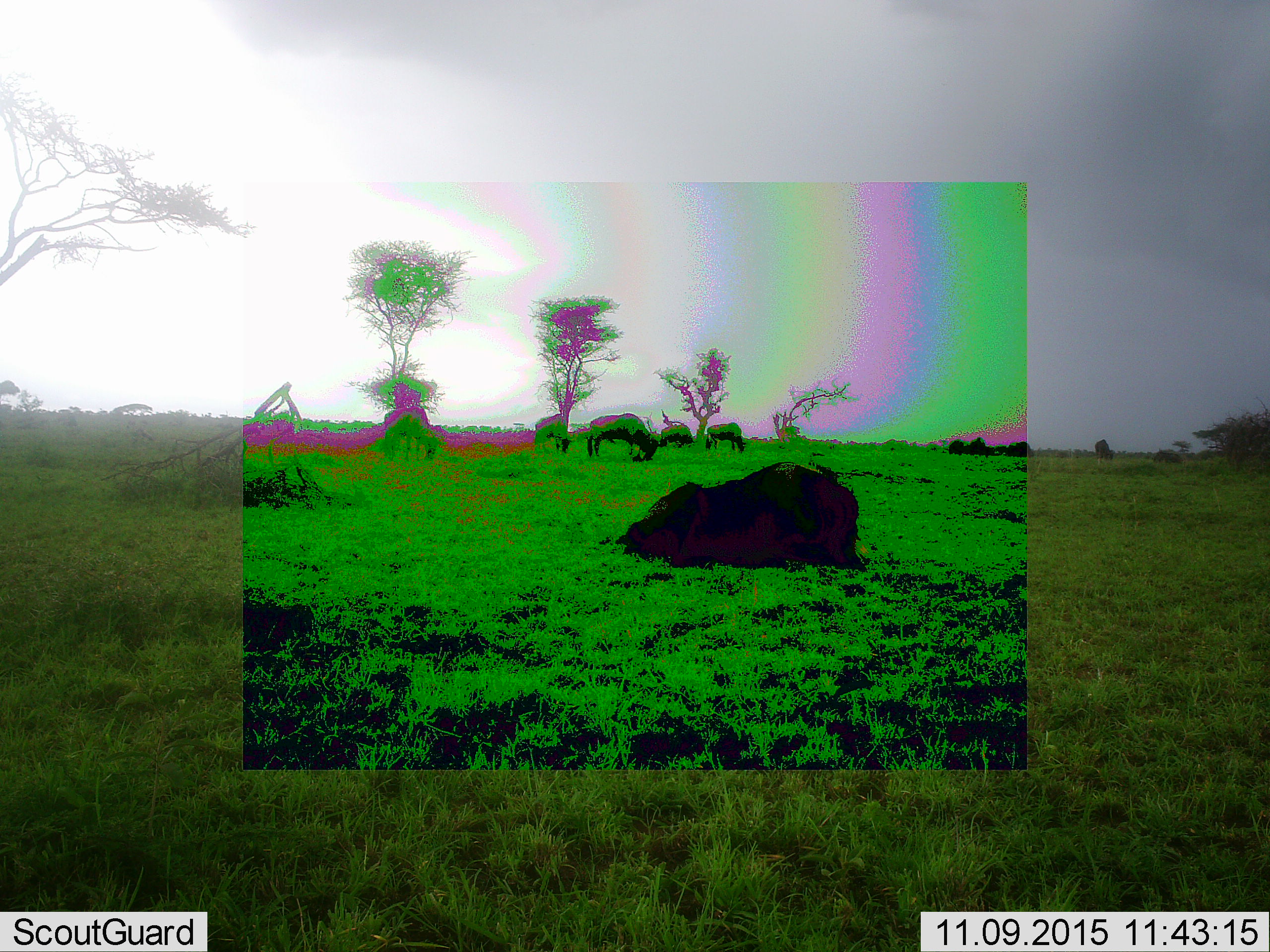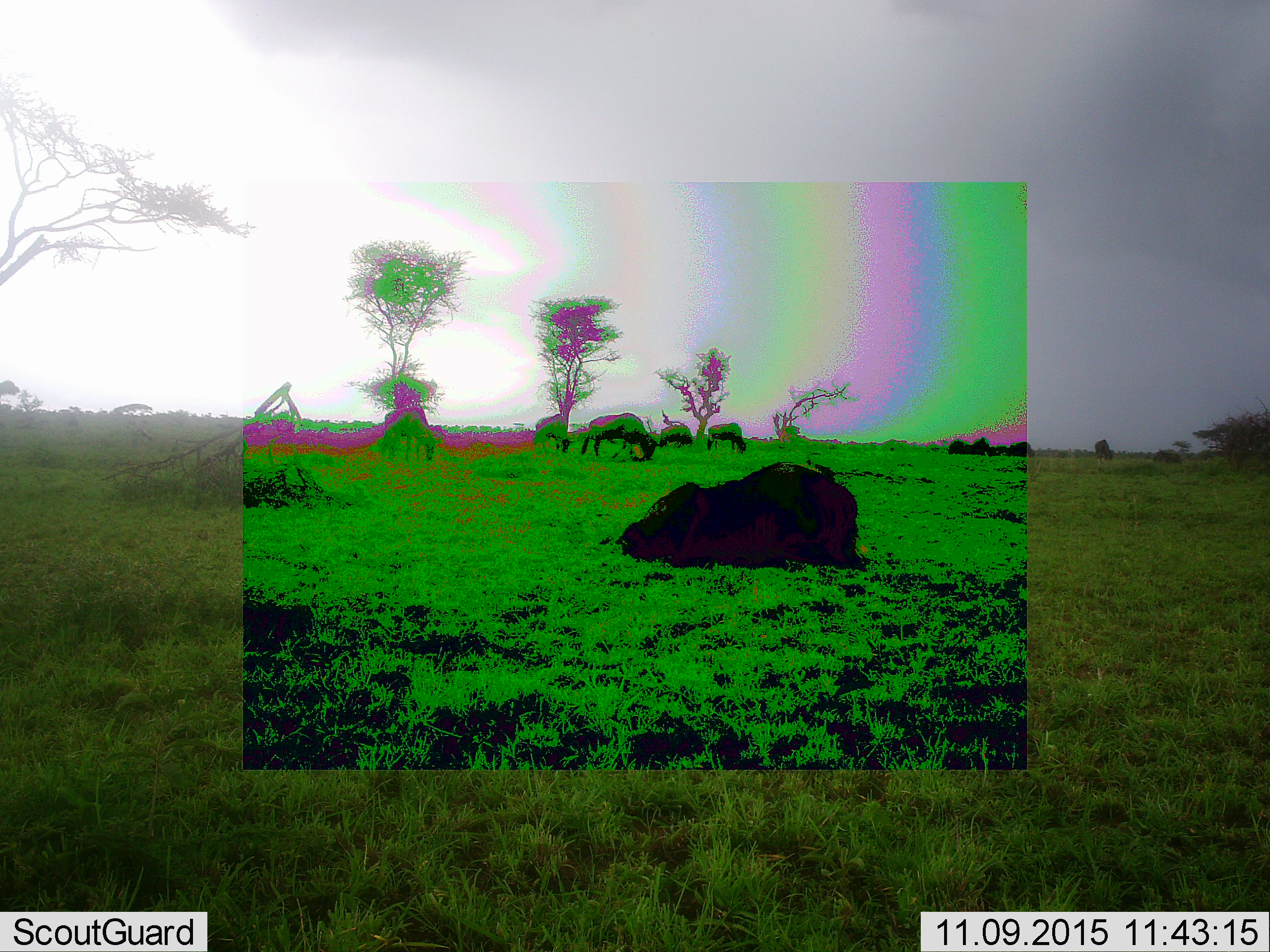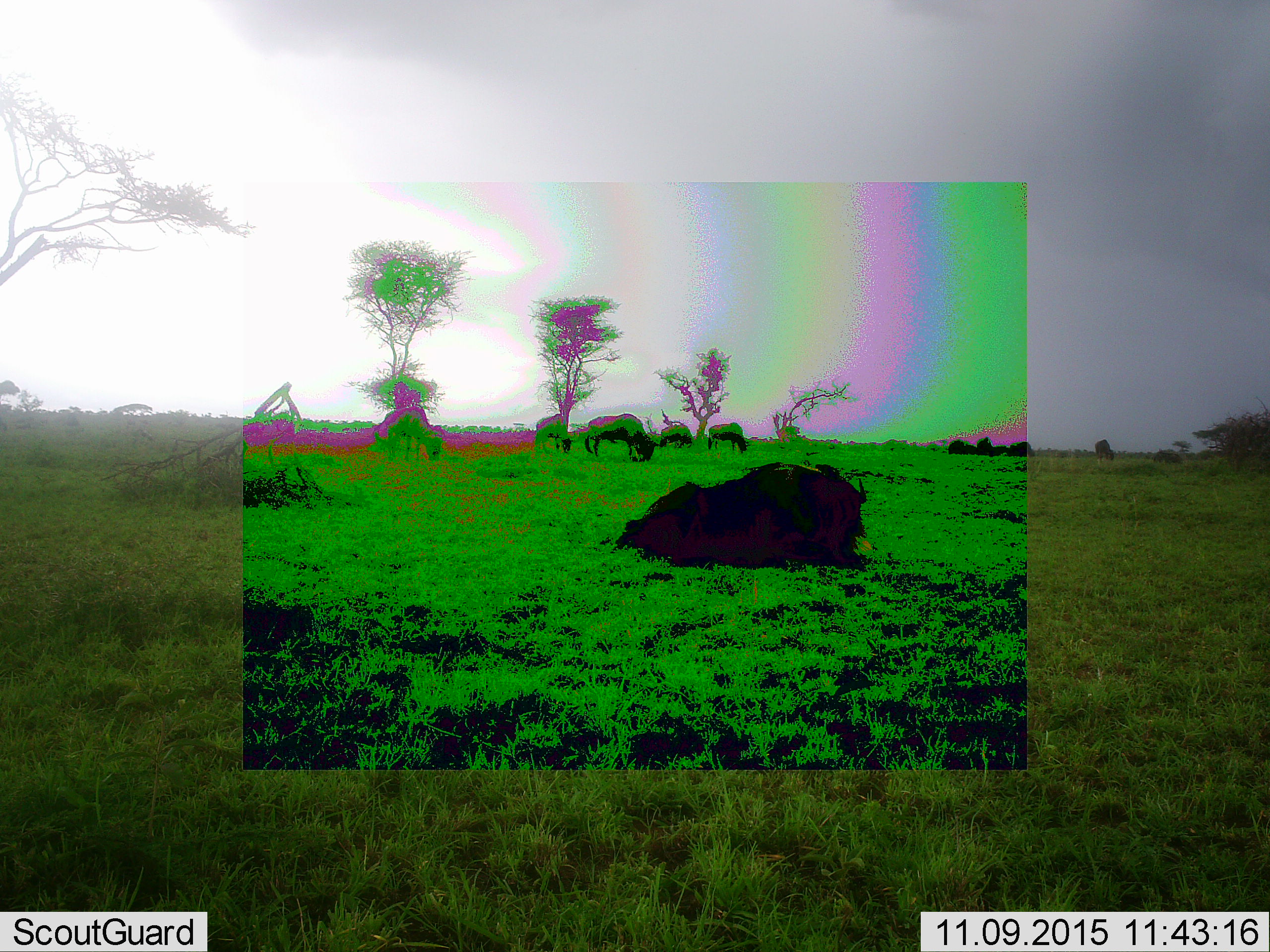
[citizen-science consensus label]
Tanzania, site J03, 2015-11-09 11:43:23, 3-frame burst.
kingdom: Animalia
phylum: Chordata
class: Mammalia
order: Artiodactyla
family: Bovidae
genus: Syncerus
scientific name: Syncerus caffer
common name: cape buffalo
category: buffalo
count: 5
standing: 40%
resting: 80%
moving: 0%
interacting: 0%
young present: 0%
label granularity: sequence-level